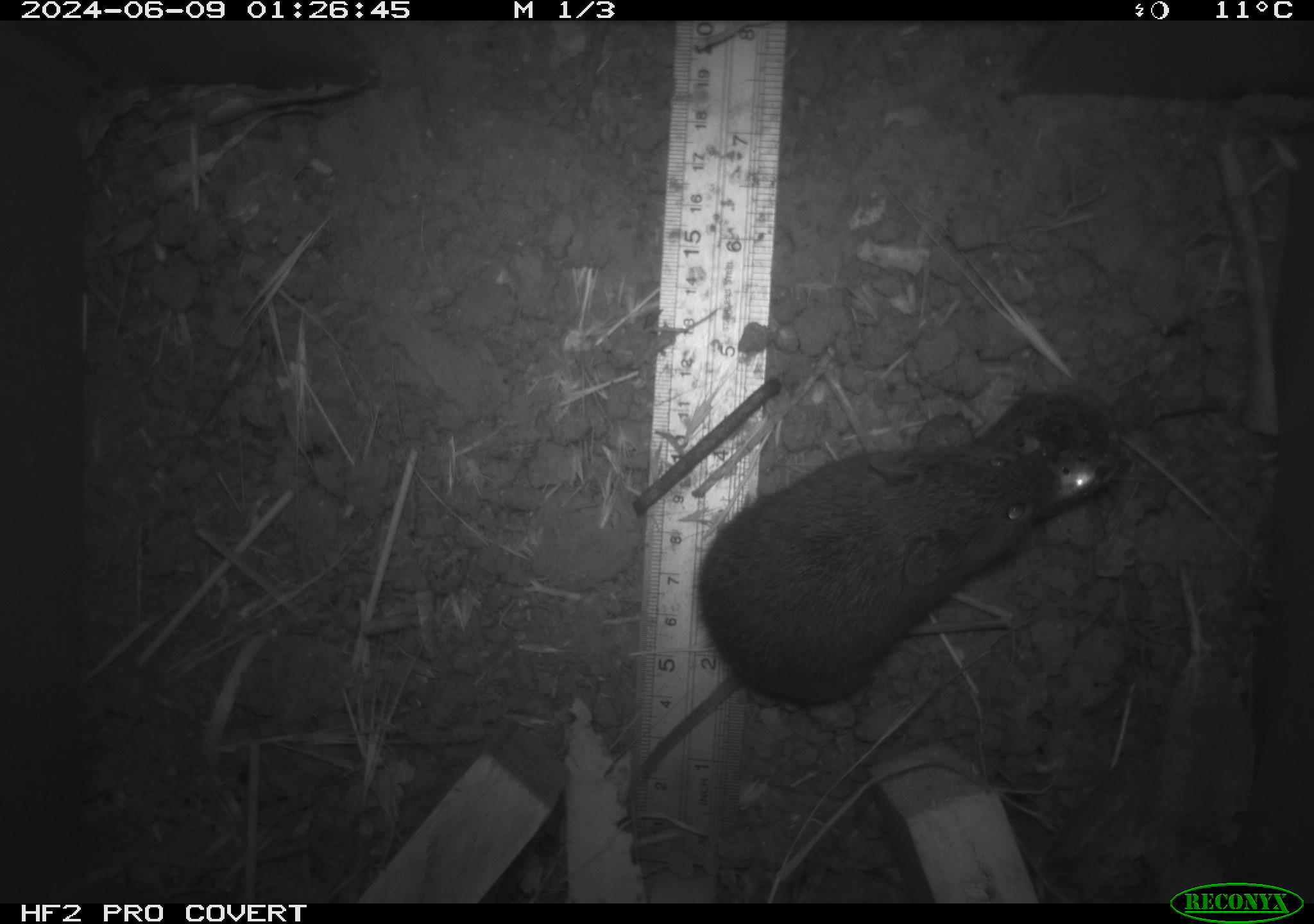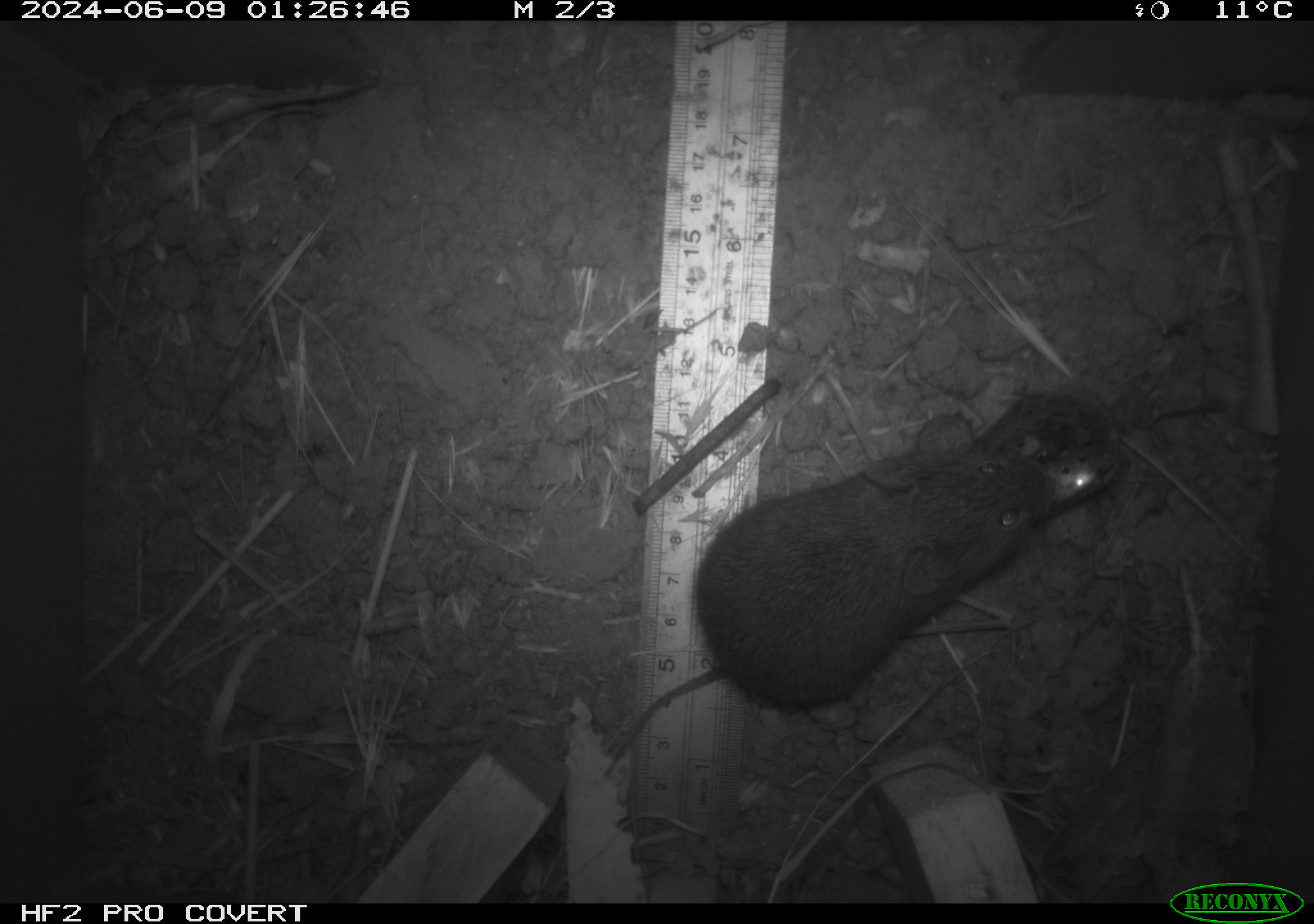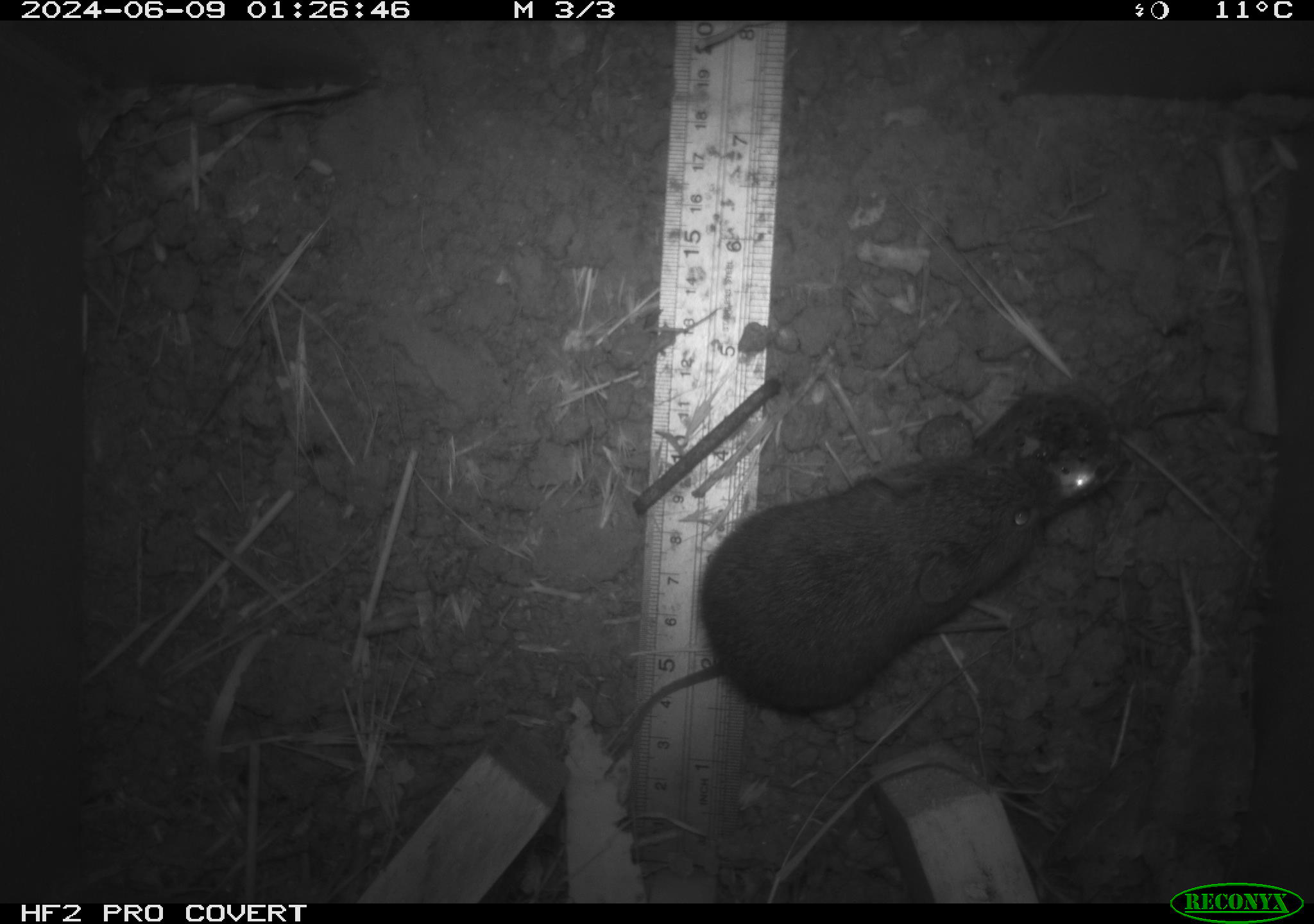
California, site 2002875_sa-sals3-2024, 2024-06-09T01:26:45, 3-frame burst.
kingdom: Animalia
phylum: Chordata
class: Mammalia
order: Rodentia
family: Cricetidae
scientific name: Arvicolinae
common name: voles, lemmings, and muskrats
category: arvicolinae subfamily